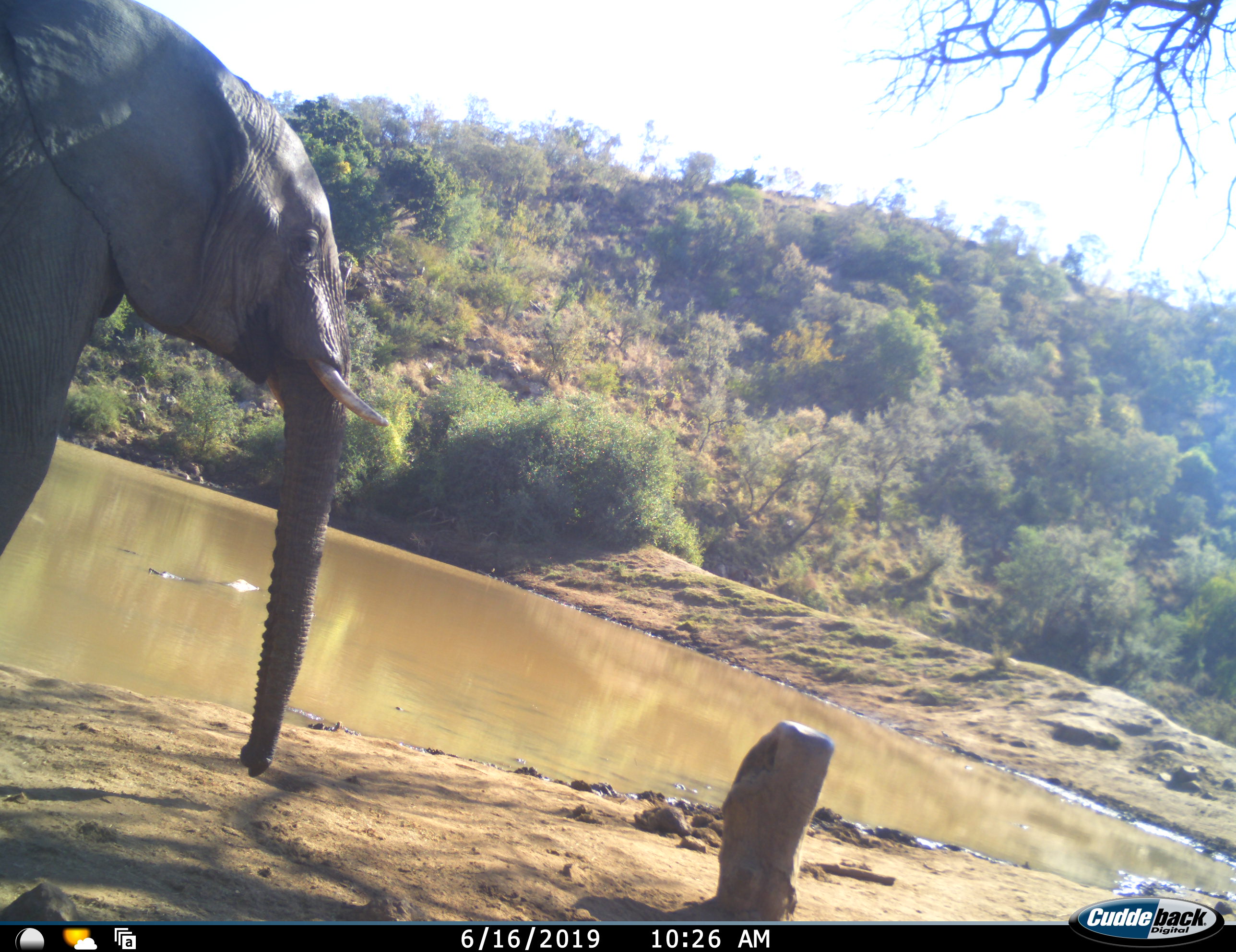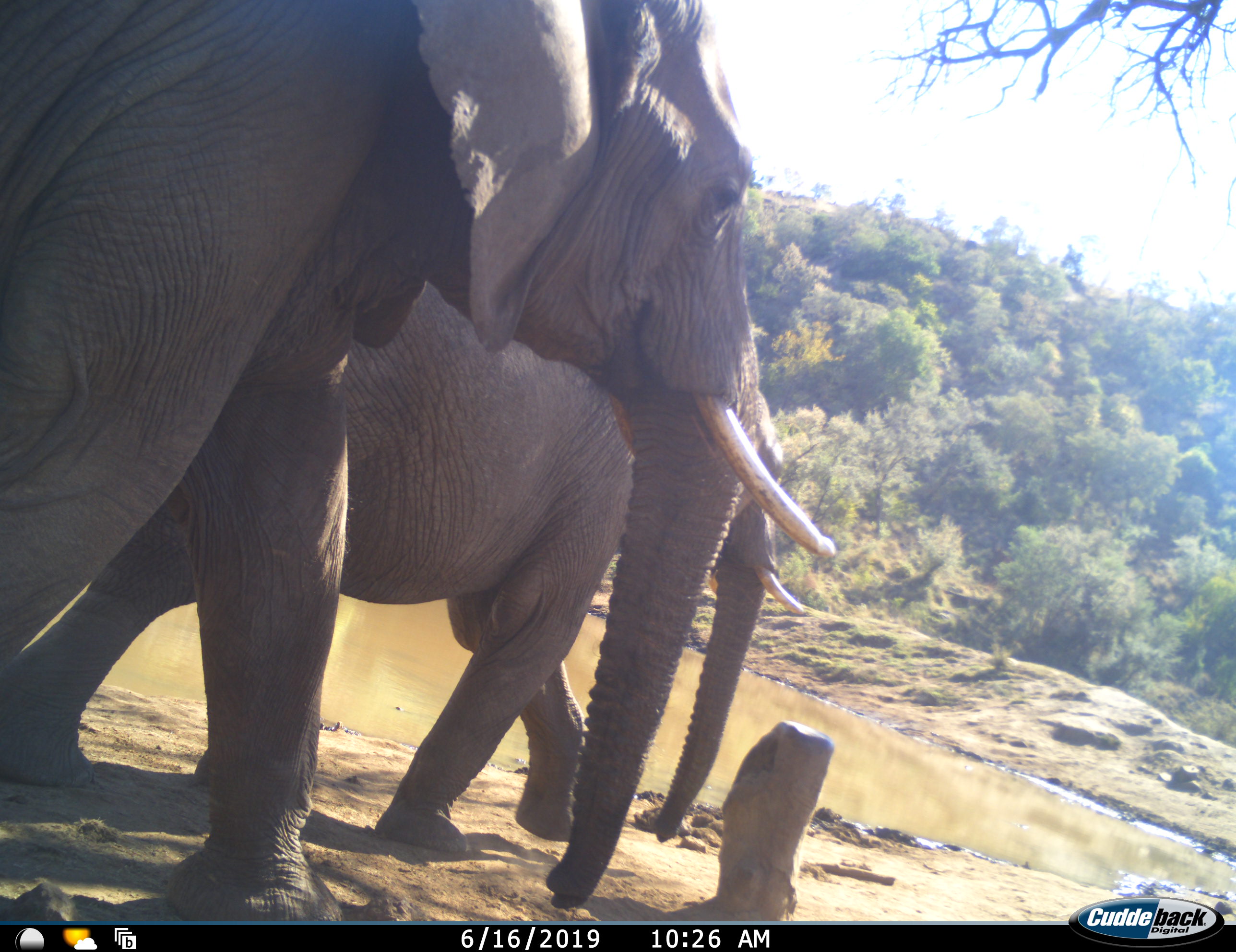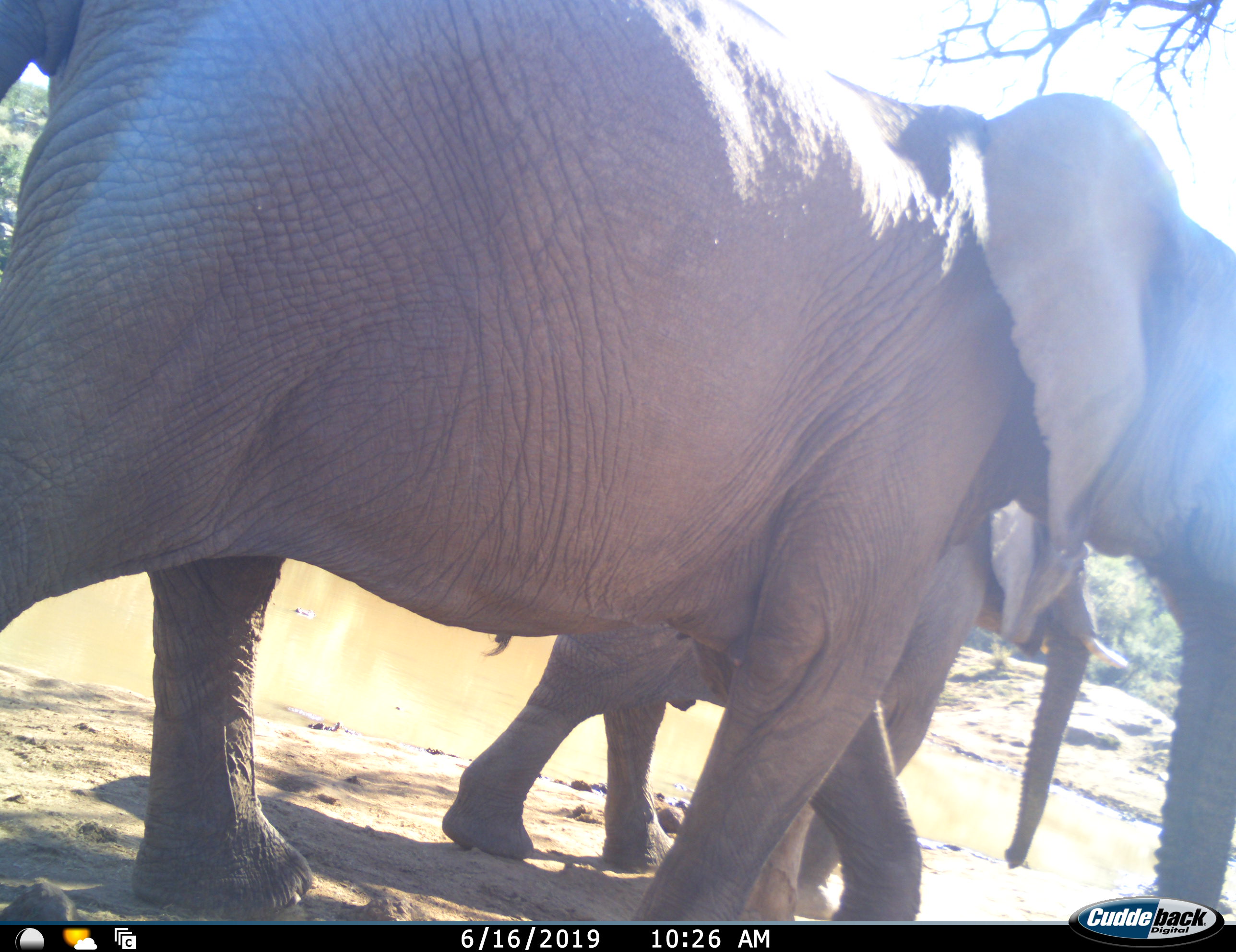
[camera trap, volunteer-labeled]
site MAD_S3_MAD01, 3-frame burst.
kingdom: Animalia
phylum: Chordata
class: Mammalia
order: Proboscidea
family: Elephantidae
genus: Loxodonta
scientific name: Loxodonta africana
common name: african bush elephant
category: elephant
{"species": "elephant (african bush elephant) (Loxodonta africana)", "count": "2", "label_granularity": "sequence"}